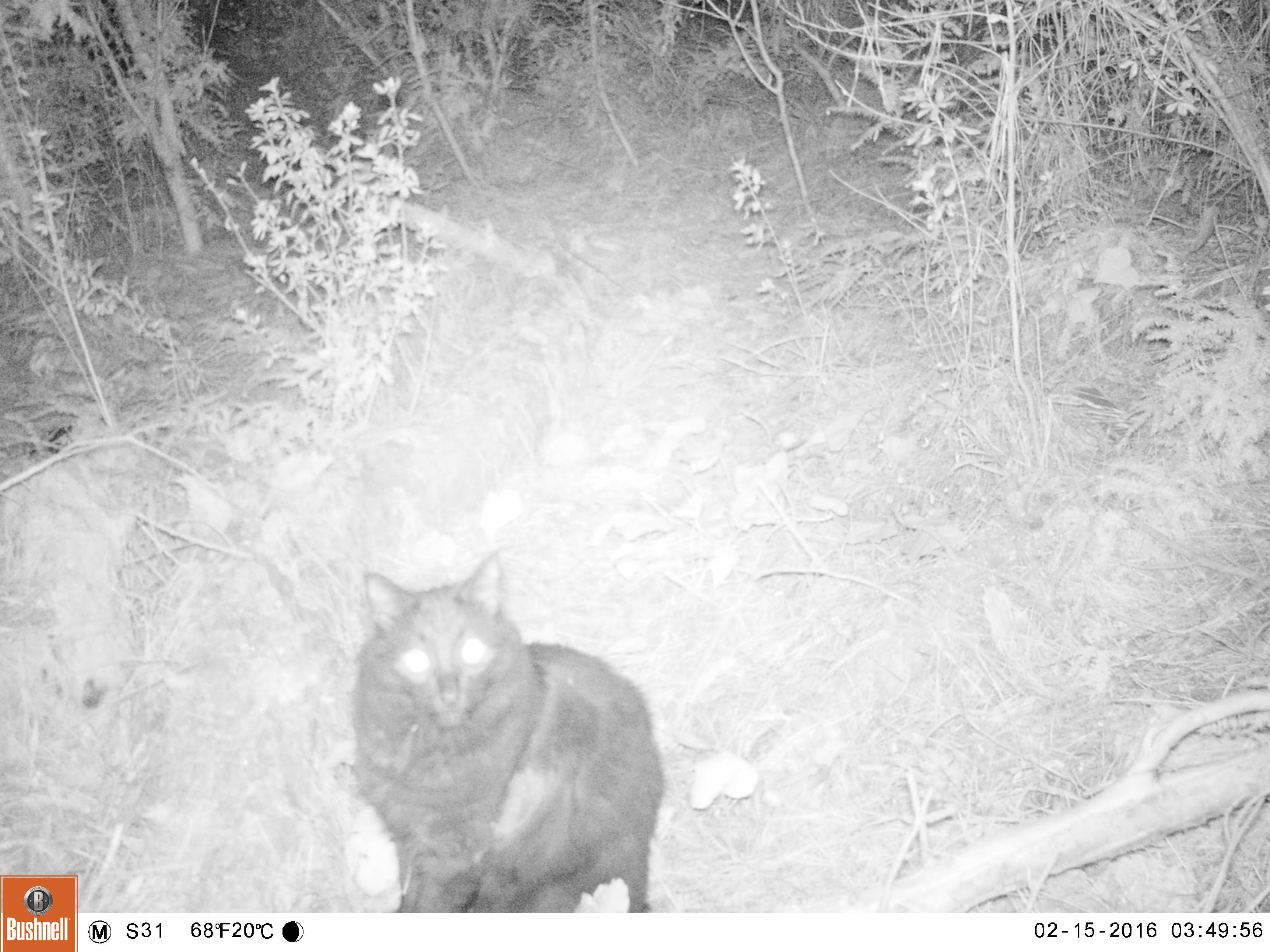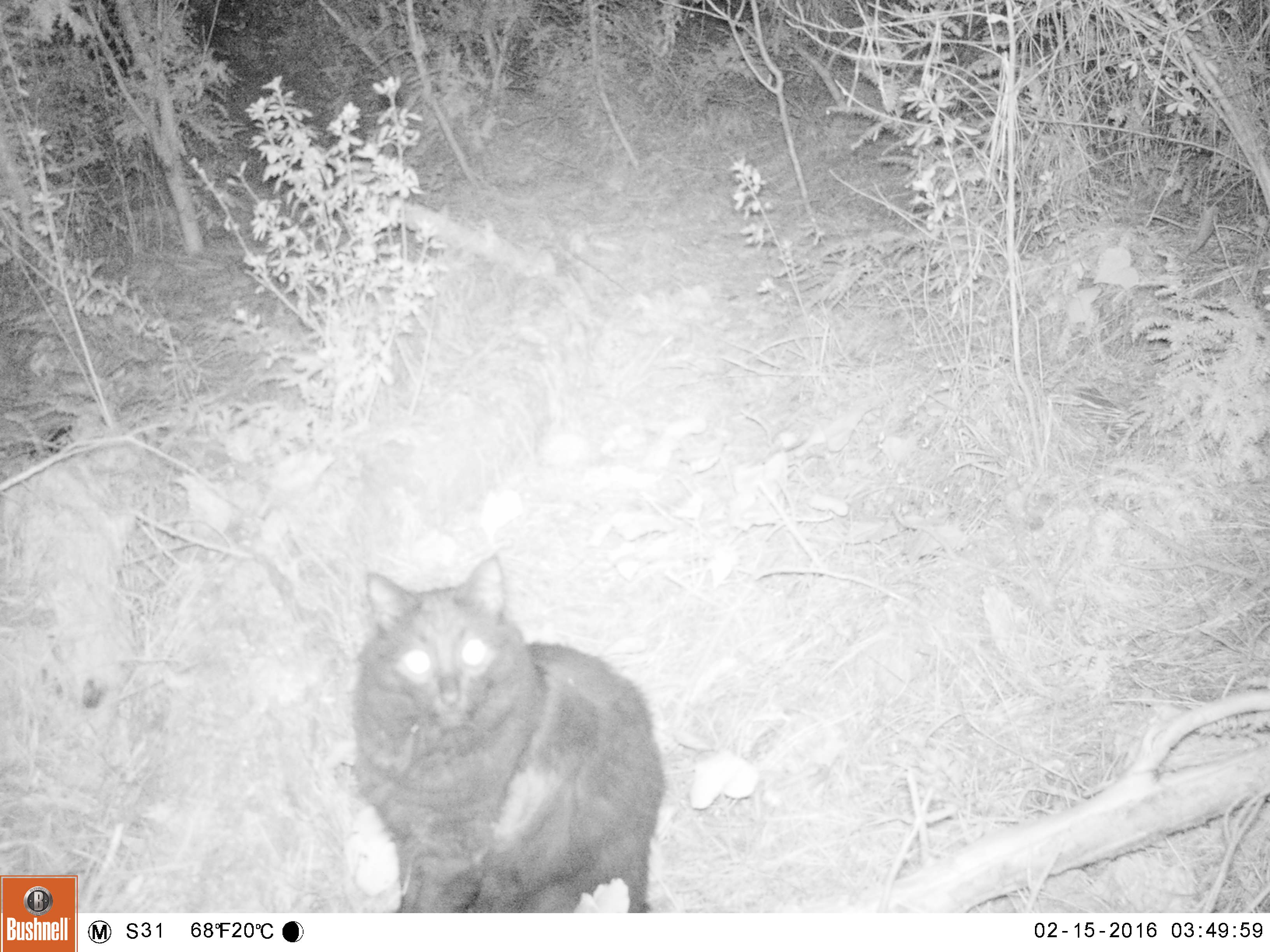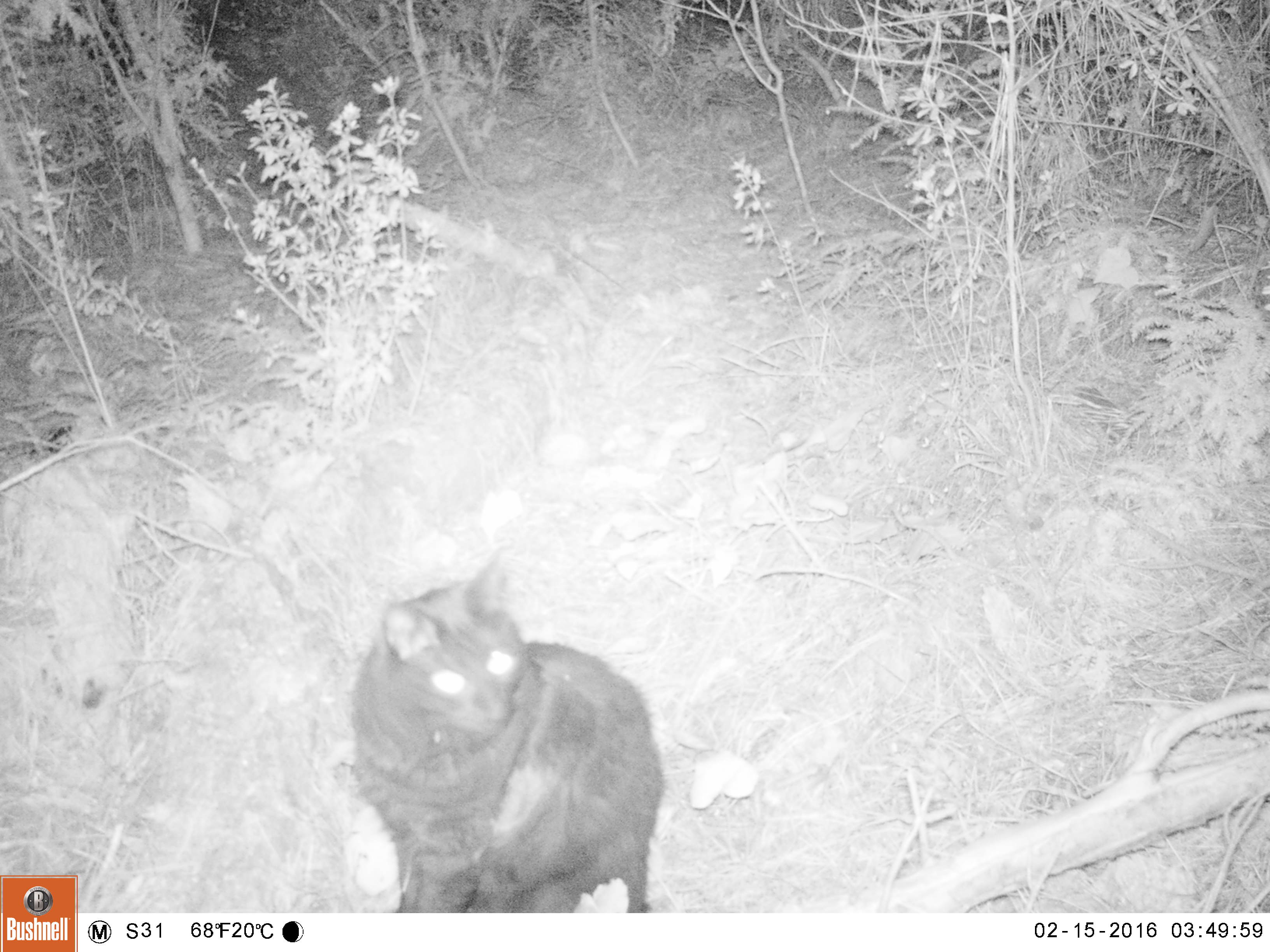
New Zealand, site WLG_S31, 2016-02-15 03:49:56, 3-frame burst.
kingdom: Animalia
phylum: Chordata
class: Mammalia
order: Carnivora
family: Felidae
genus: Felis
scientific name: Felis catus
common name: domestic cat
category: cat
Cat (domestic cat) (Felis catus).